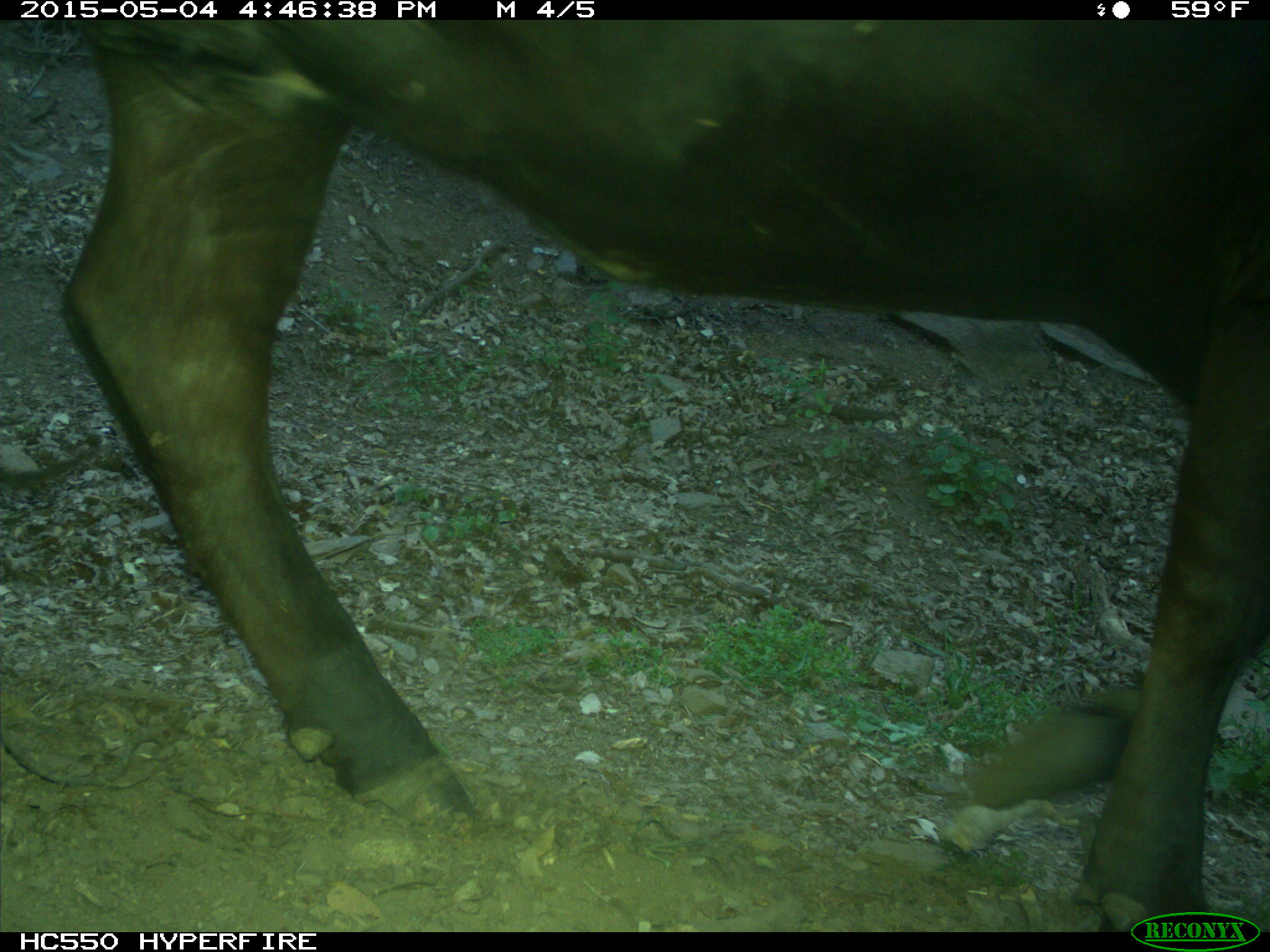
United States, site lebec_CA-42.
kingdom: Animalia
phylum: Chordata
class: Mammalia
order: Artiodactyla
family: Bovidae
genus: Bos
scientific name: Bos taurus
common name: domestic cow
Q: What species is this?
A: Bos taurus (domestic cow).